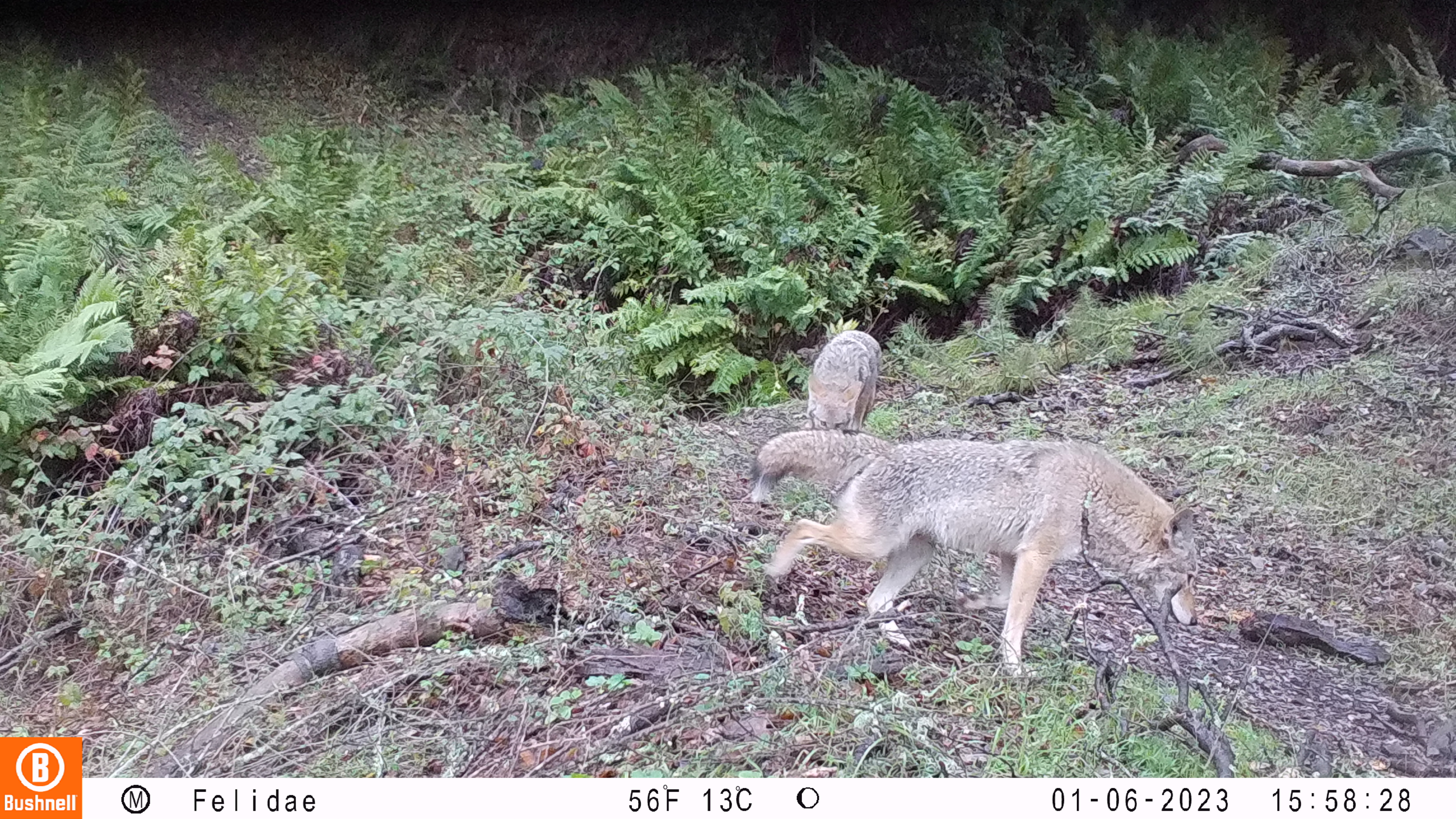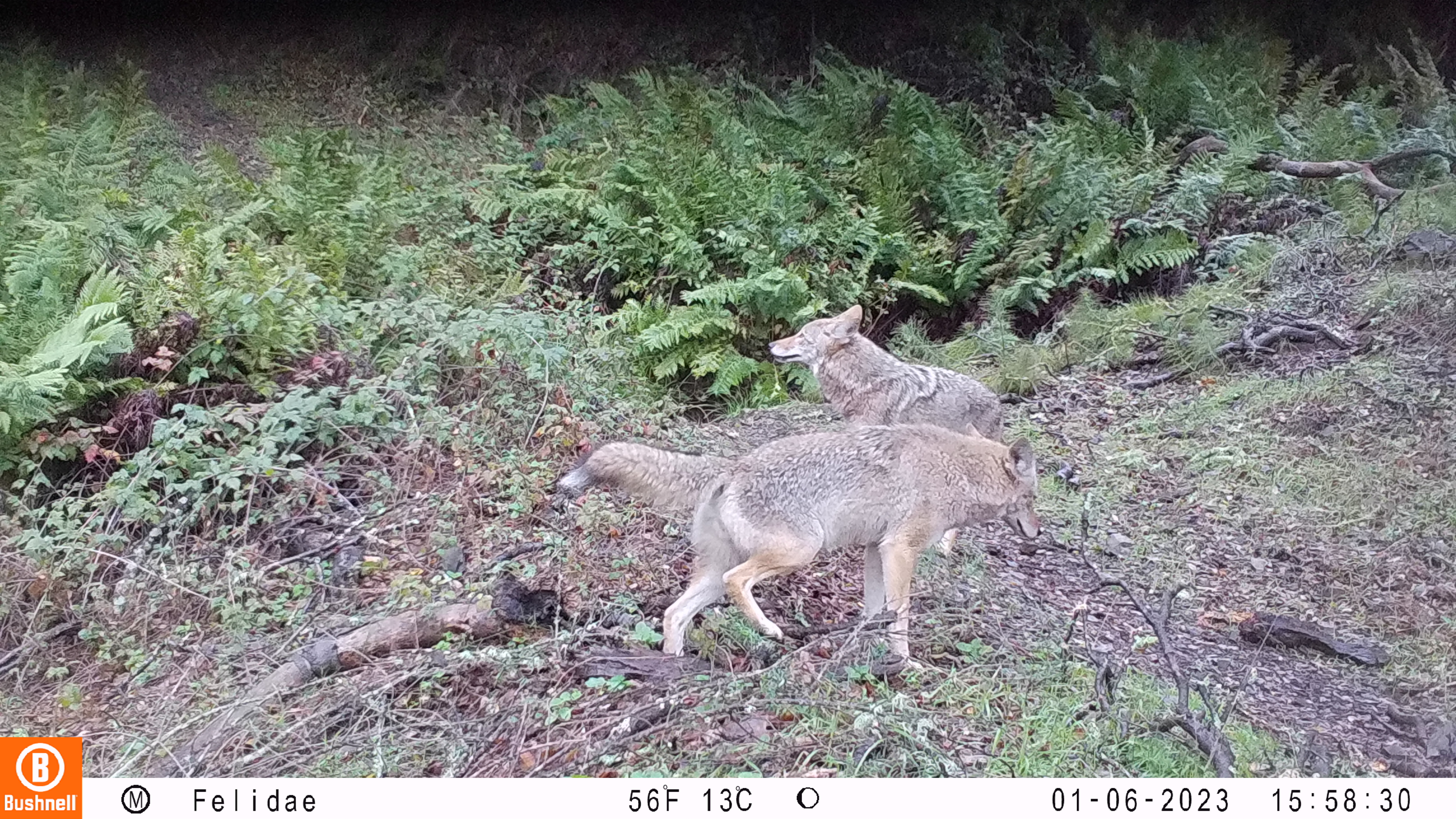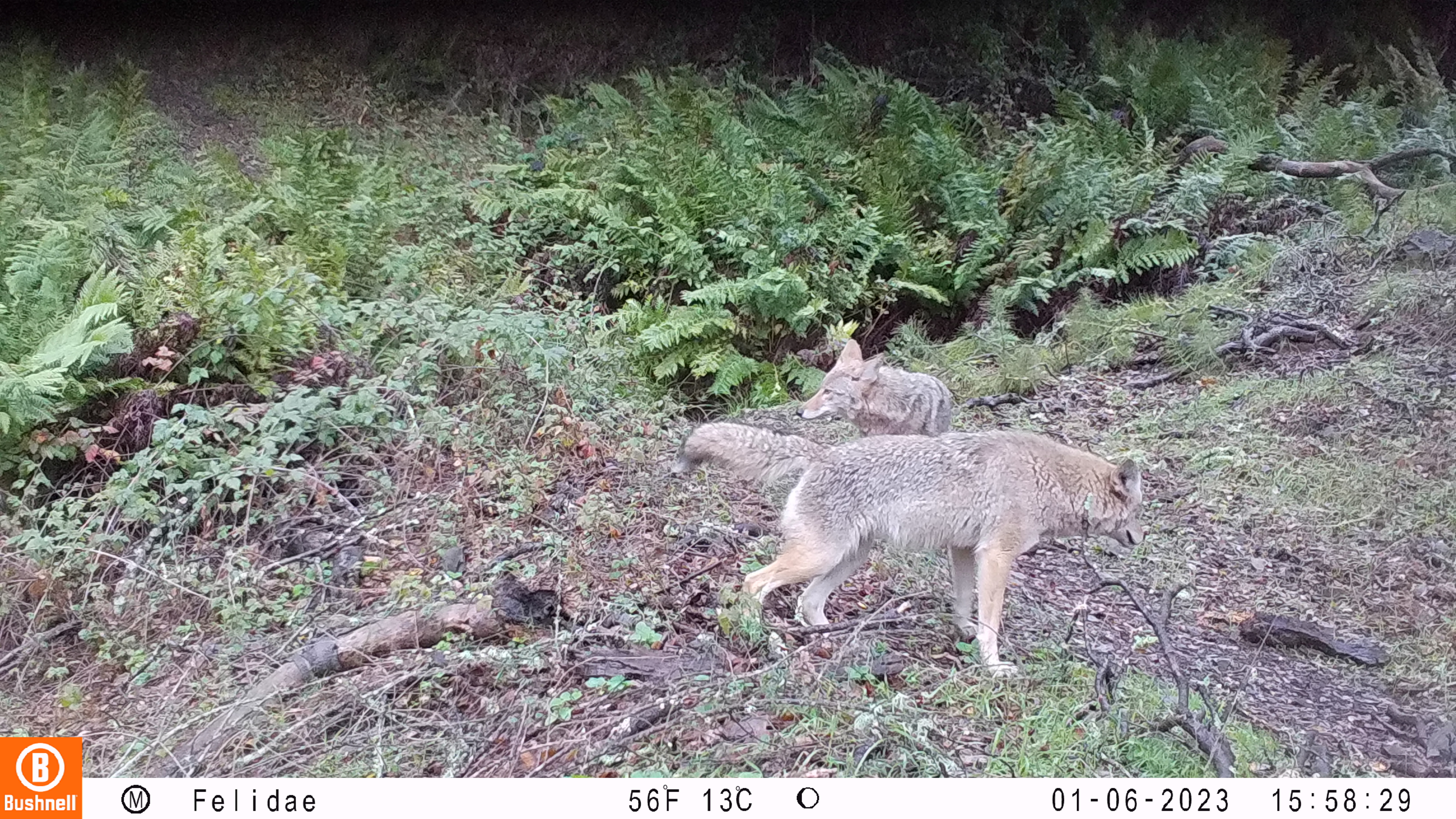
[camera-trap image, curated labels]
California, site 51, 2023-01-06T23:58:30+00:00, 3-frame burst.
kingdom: Animalia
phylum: Chordata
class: Mammalia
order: Carnivora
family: Canidae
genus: Canis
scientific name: Canis latrans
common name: coyote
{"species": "coyote (Canis latrans)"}